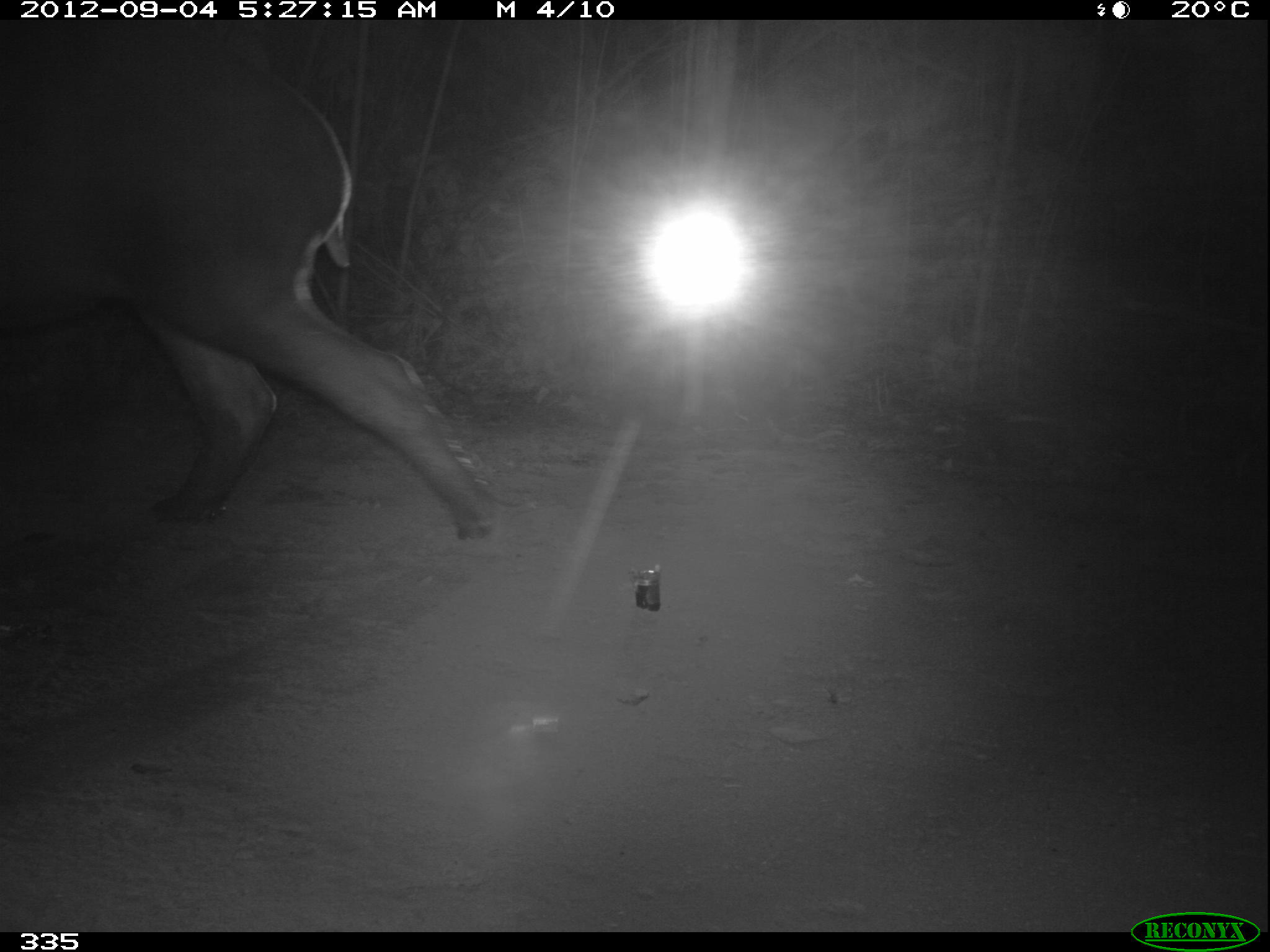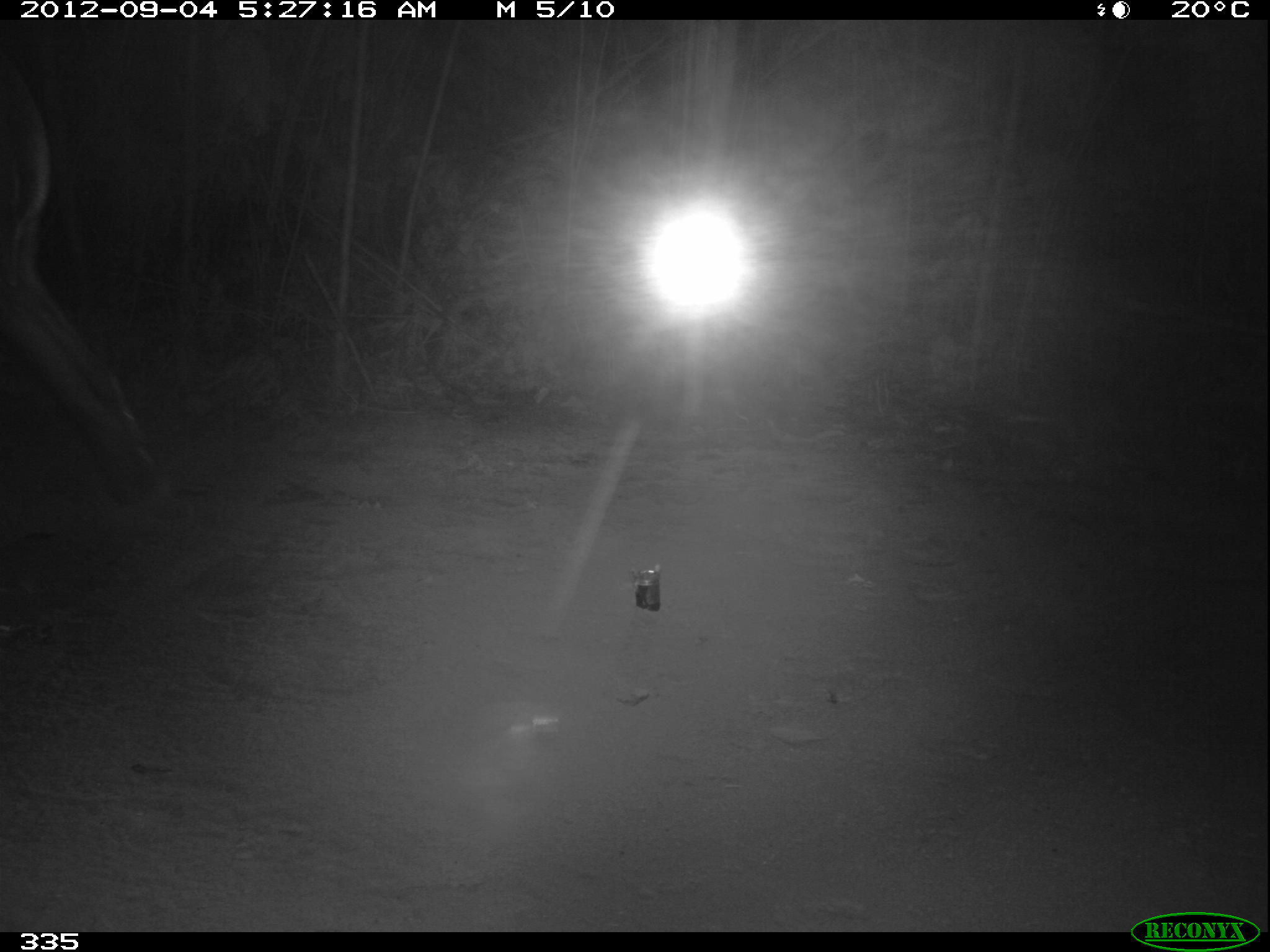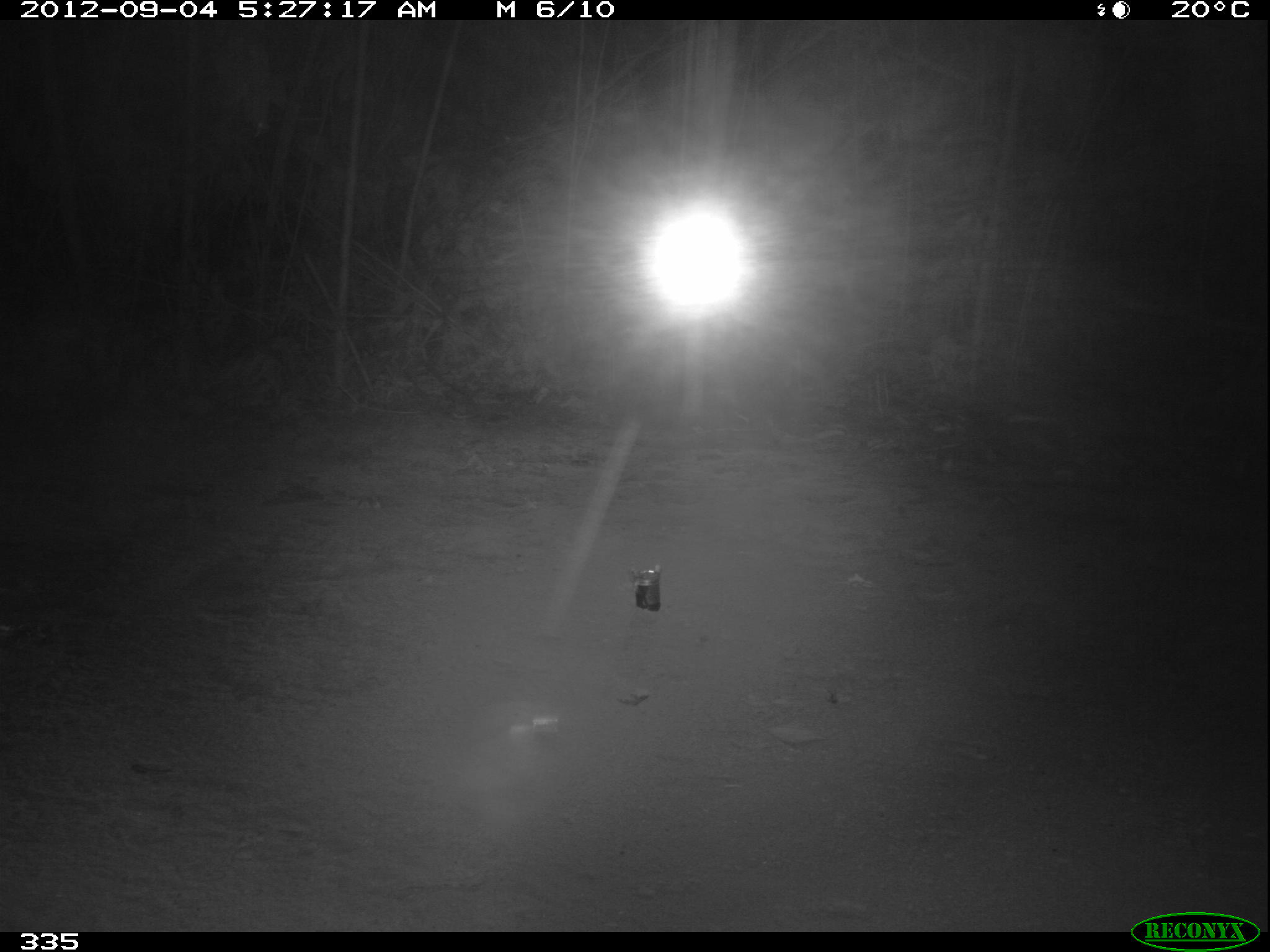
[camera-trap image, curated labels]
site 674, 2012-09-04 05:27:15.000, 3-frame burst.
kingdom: Animalia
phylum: Chordata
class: Mammalia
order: Perissodactyla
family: Tapiridae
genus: Tapirus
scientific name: Tapirus terrestris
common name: south american tapir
Tapirus terrestris (south american tapir).